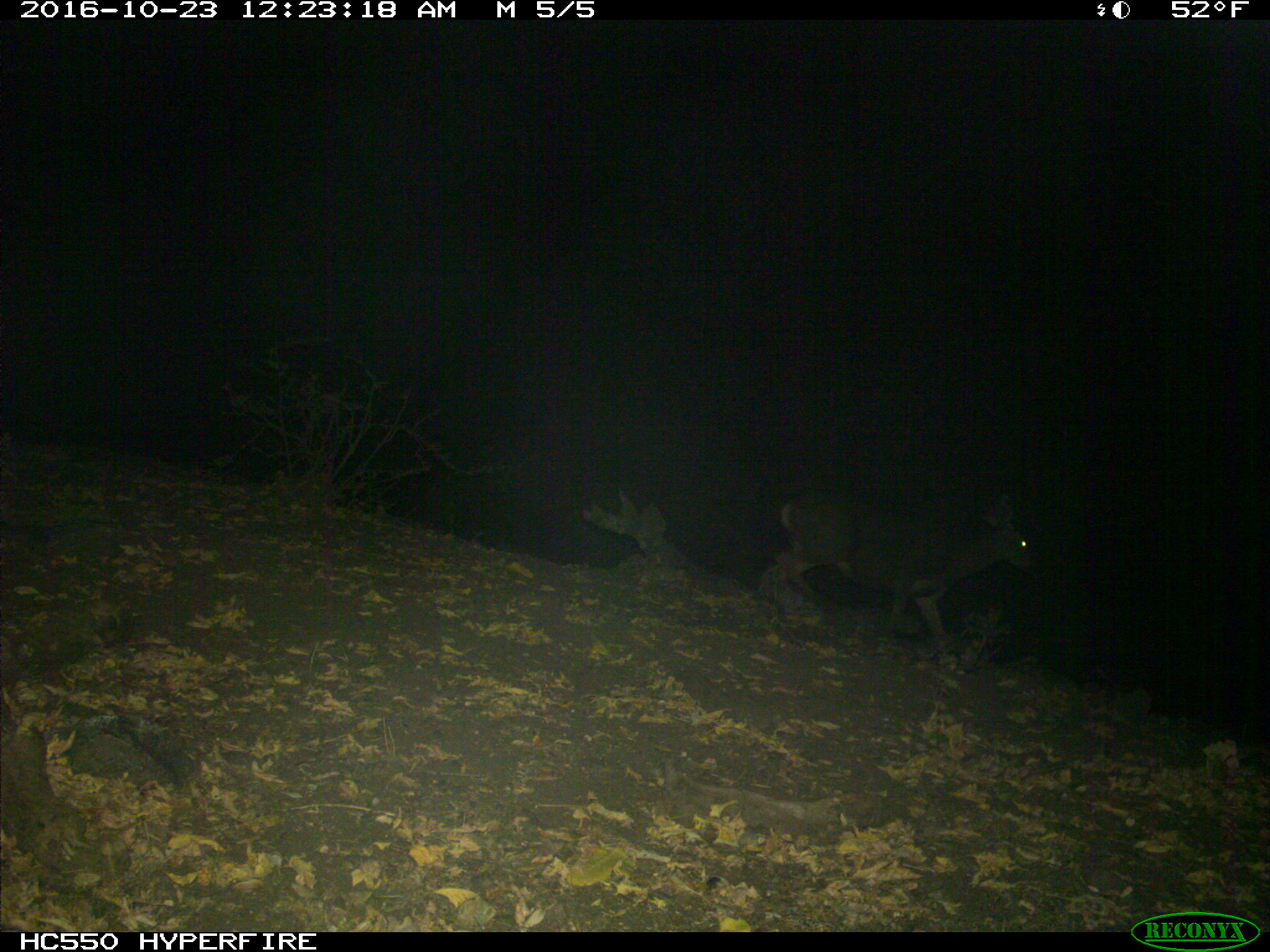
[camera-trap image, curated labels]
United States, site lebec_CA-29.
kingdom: Animalia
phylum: Chordata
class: Mammalia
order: Artiodactyla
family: Cervidae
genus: Odocoileus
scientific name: Odocoileus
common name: deer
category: unidentified deer